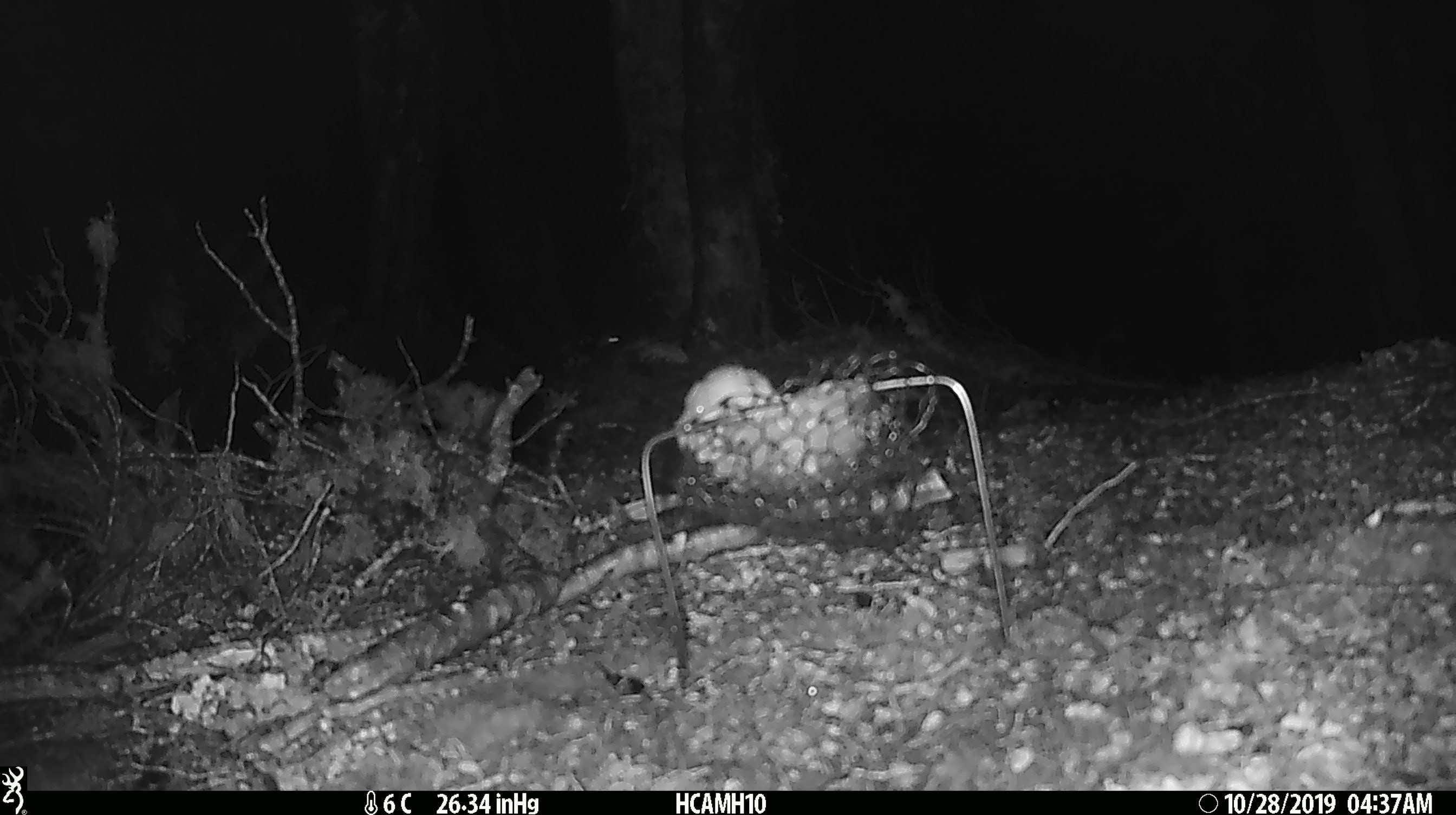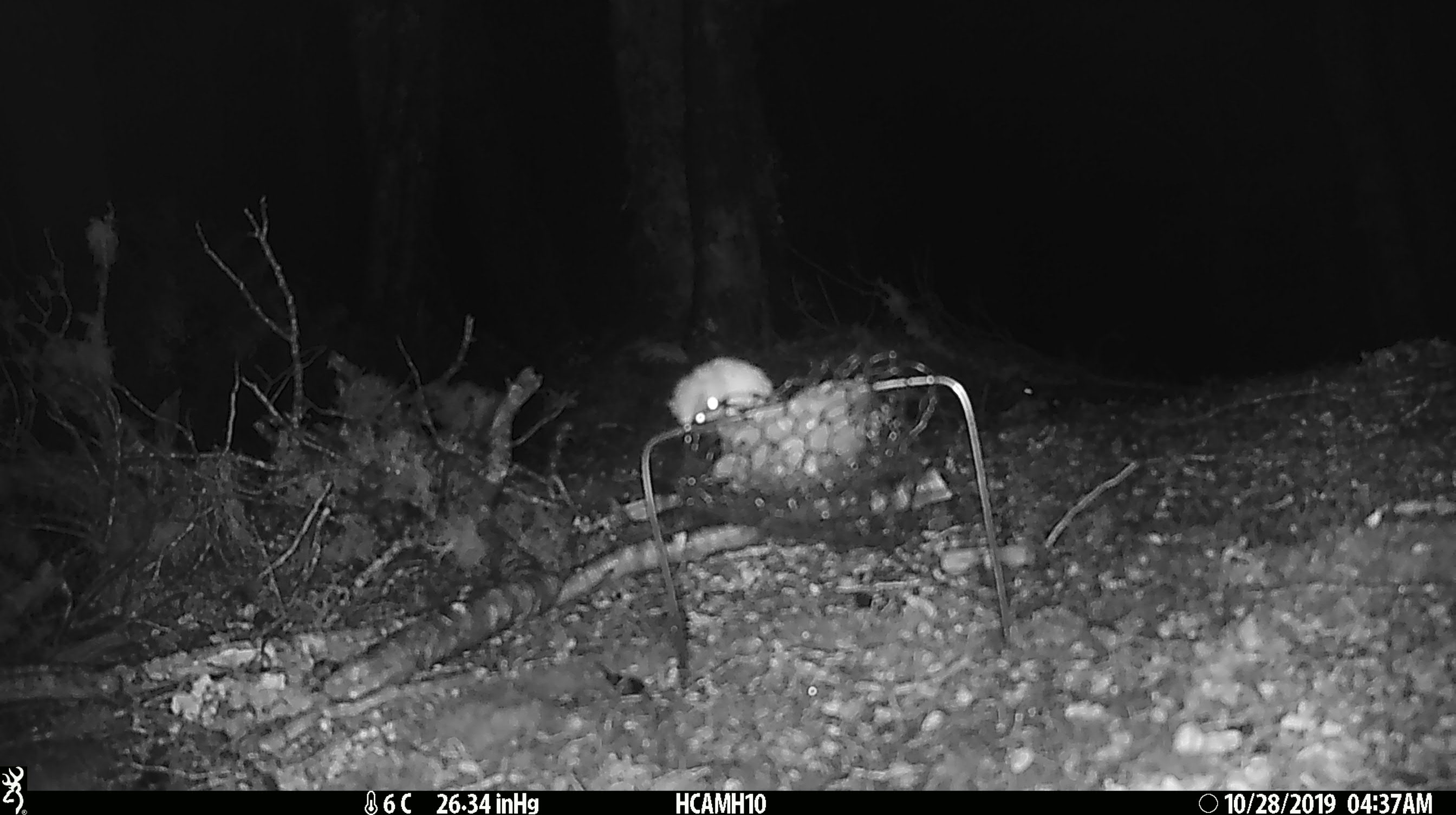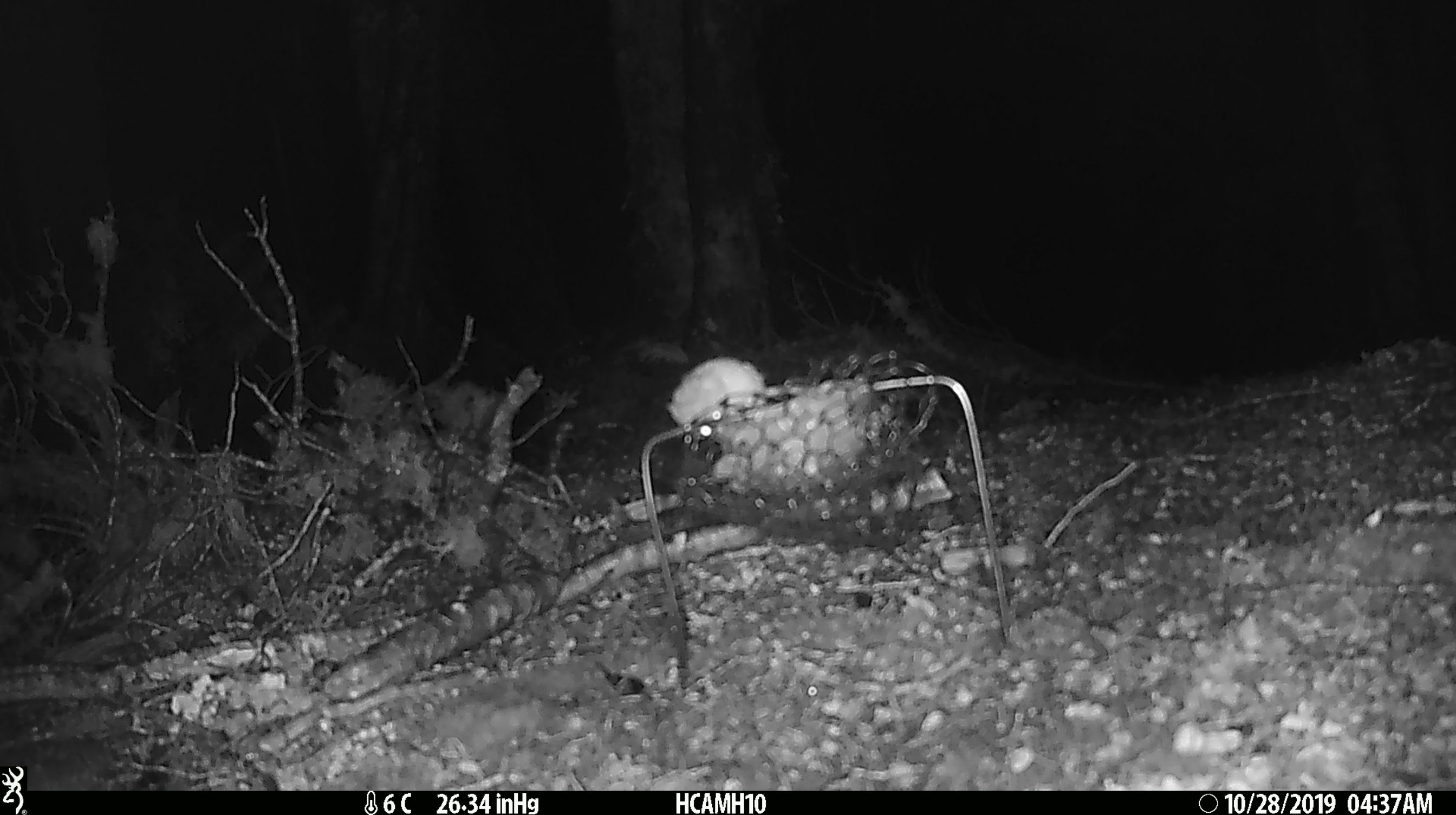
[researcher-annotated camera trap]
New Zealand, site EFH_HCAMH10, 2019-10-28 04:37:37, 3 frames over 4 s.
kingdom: Animalia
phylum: Chordata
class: Mammalia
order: Rodentia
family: Muridae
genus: Mus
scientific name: Mus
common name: mouse